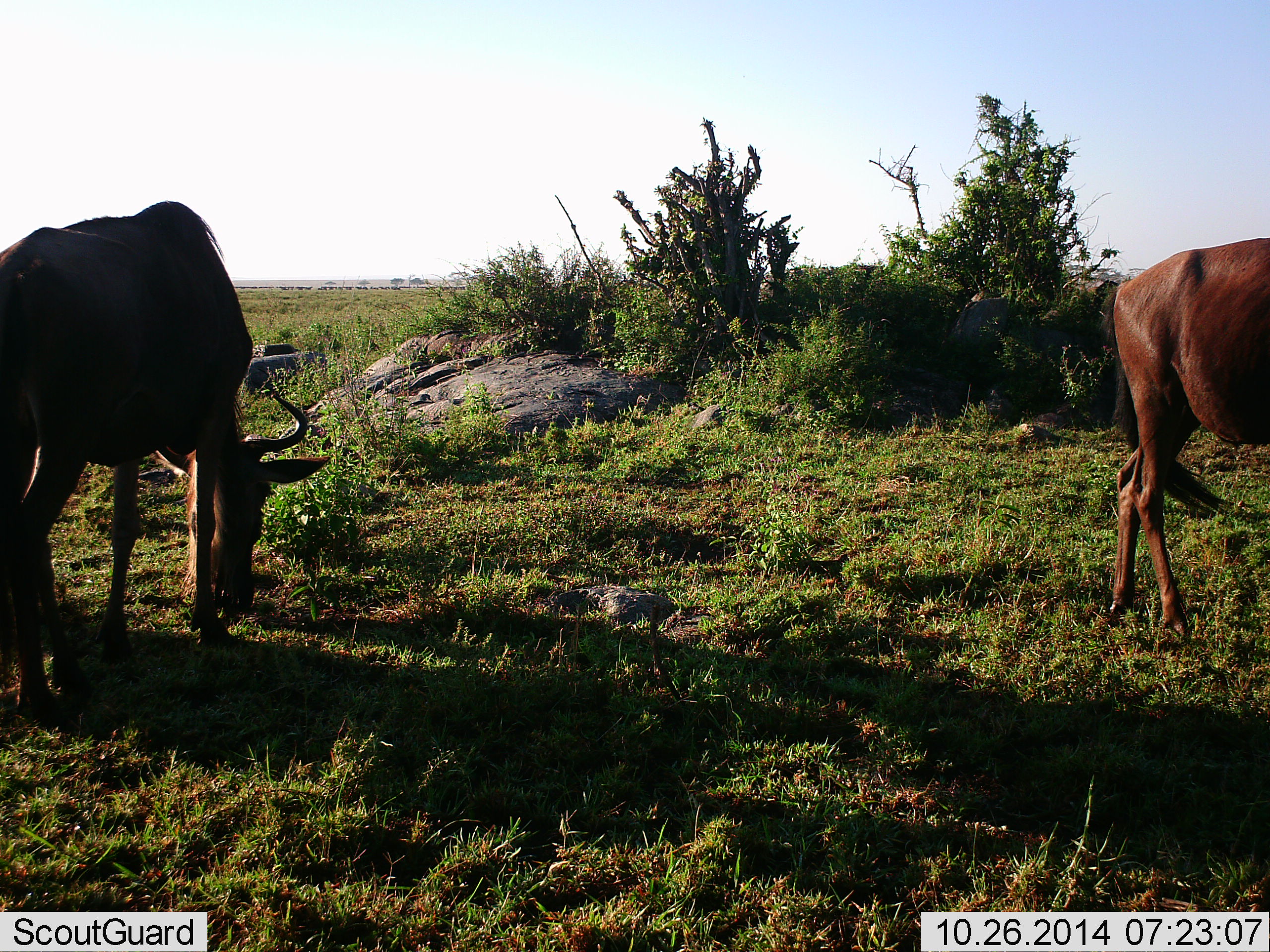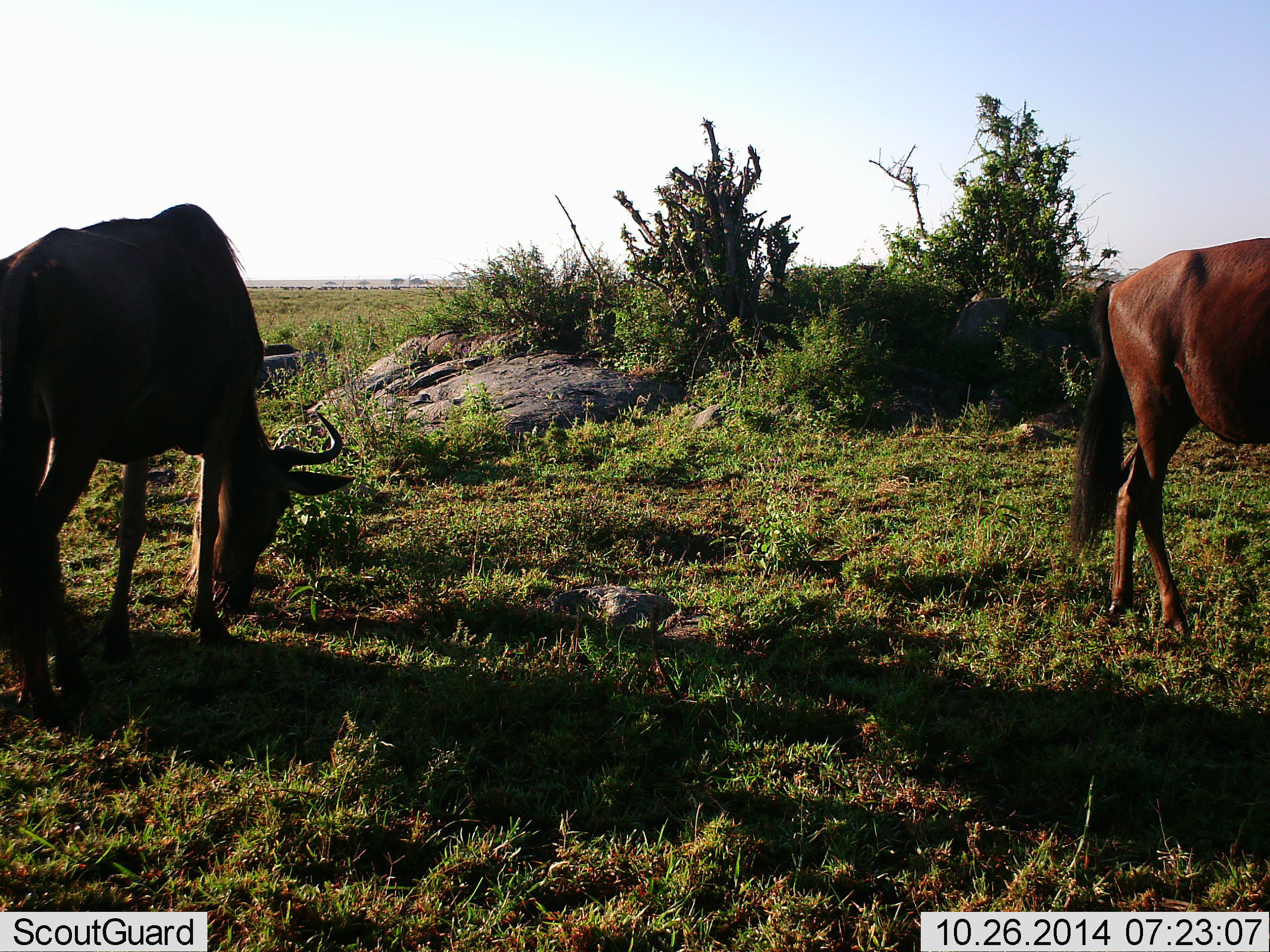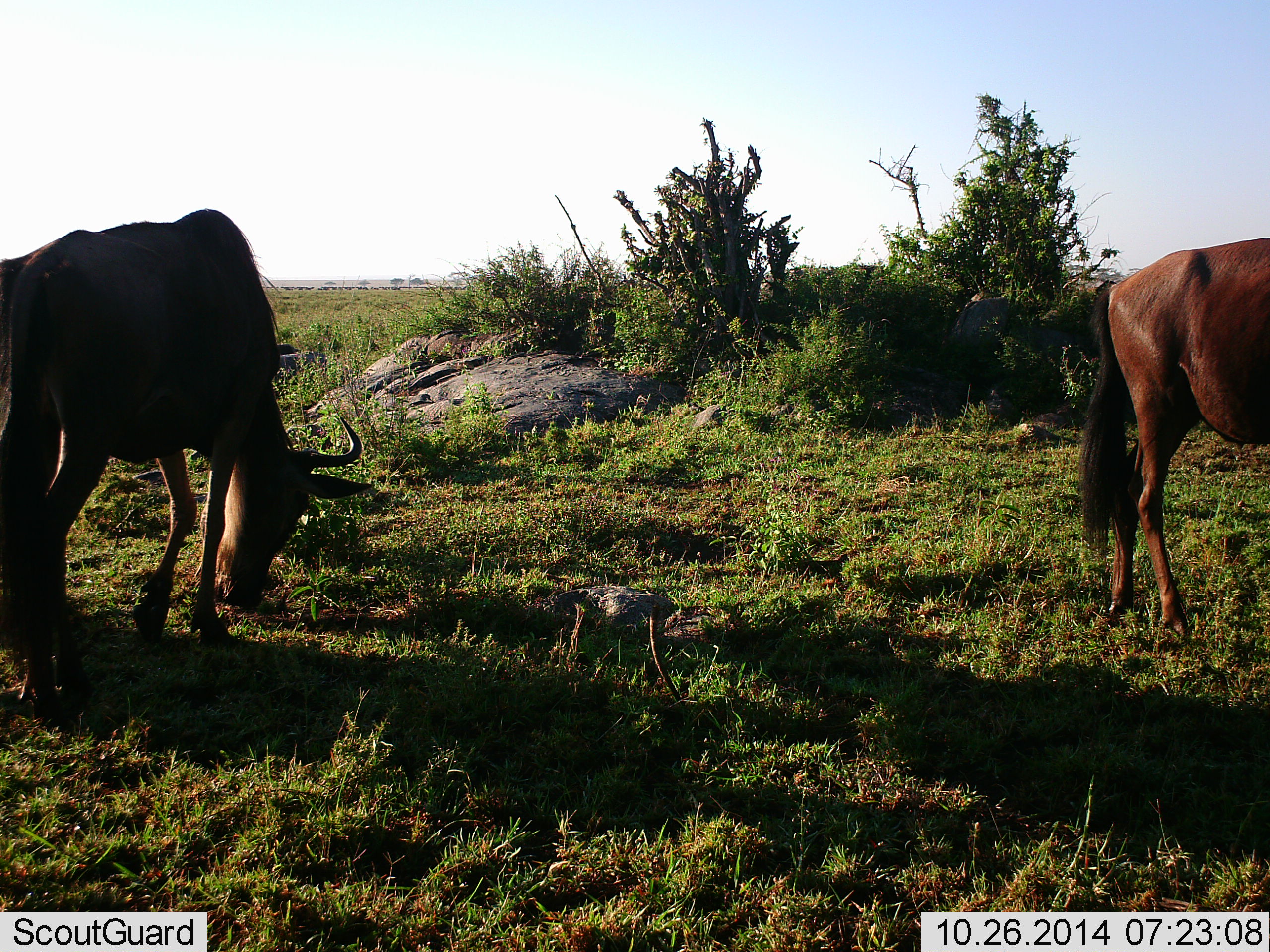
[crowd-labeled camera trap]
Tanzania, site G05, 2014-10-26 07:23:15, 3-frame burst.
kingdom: Animalia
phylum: Chordata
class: Mammalia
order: Artiodactyla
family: Bovidae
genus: Connochaetes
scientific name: Connochaetes taurinus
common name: blue wildebeest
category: wildebeest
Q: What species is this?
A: Wildebeest (blue wildebeest) (Connochaetes taurinus).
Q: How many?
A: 2.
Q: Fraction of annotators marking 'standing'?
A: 30%.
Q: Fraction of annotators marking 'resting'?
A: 0%.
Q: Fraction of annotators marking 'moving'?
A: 10%.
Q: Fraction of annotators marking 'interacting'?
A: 0%.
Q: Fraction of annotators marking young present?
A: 0%.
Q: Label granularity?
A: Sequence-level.